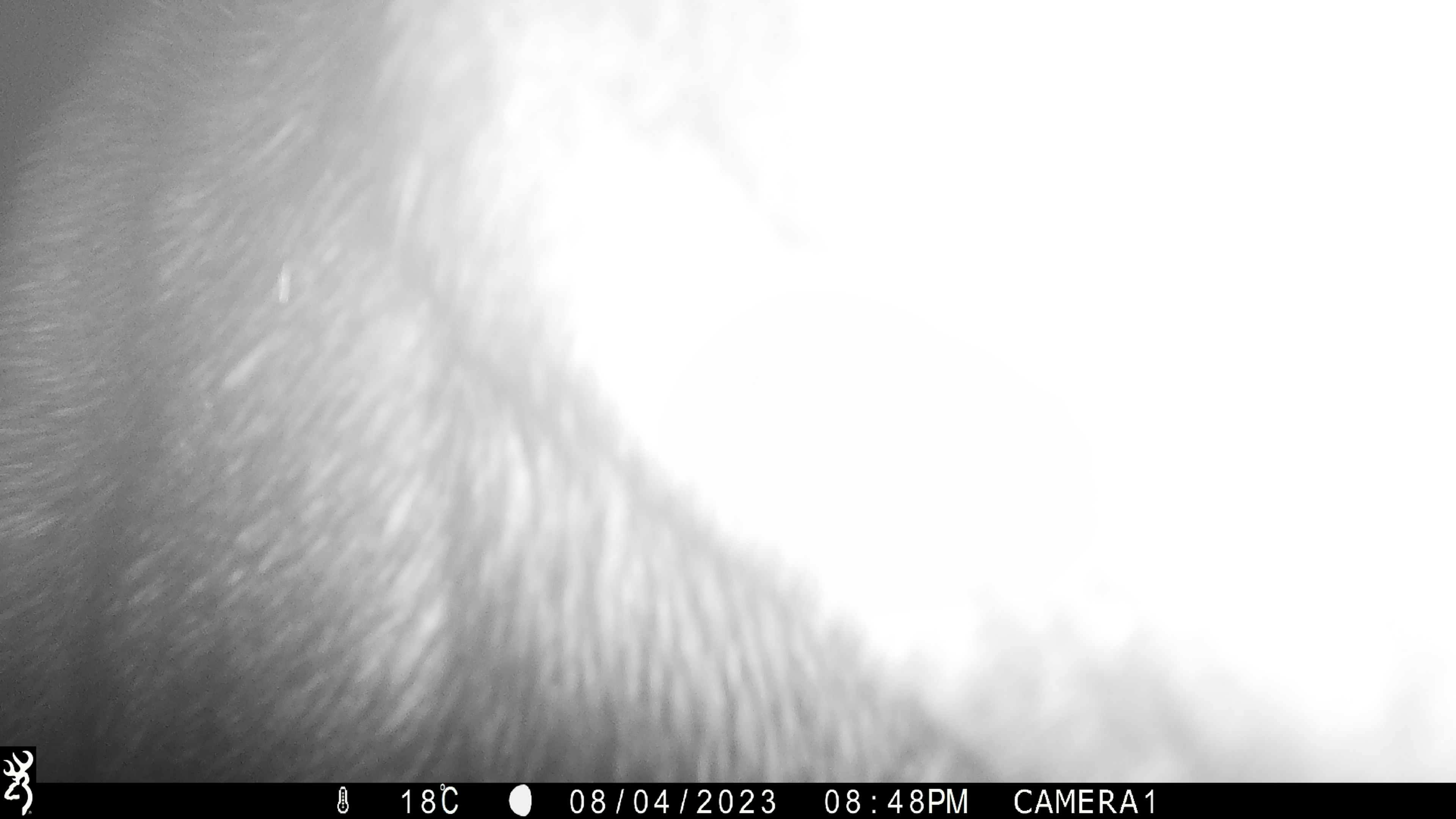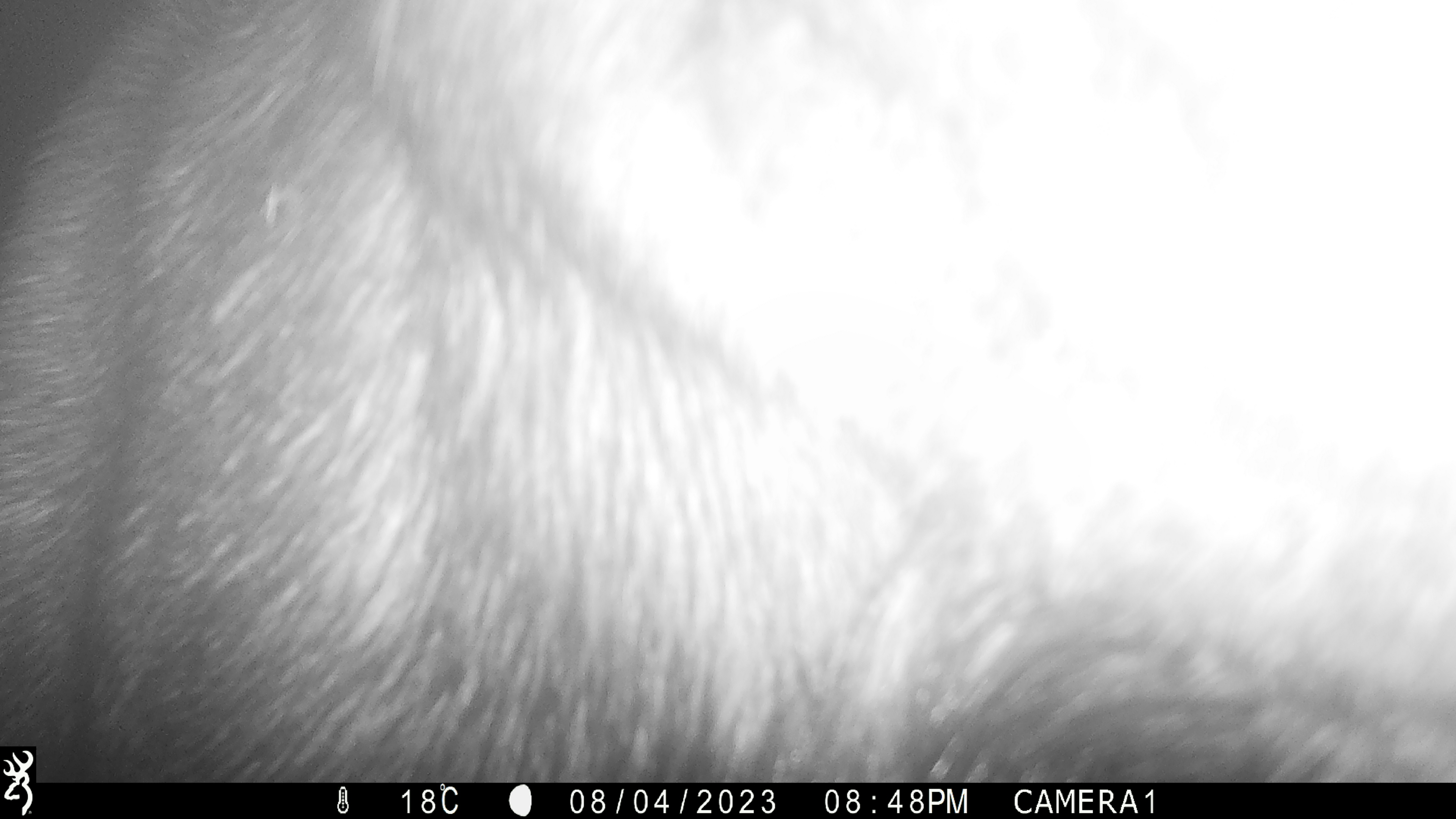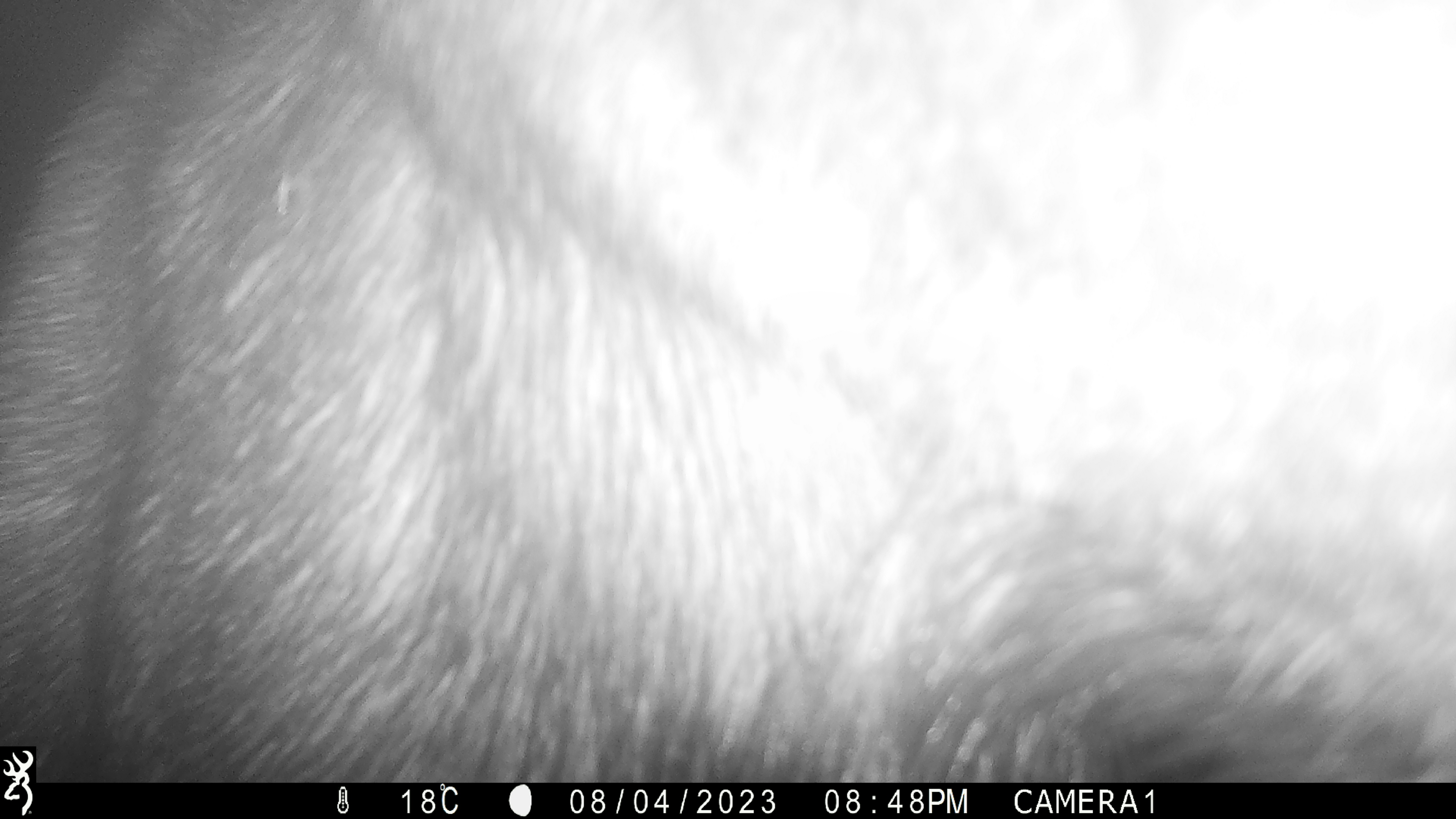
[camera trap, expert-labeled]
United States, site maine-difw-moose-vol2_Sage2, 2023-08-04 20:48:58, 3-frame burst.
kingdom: Animalia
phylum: Chordata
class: Mammalia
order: Artiodactyla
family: Cervidae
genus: Alces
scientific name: Alces alces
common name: moose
Moose (Alces alces).